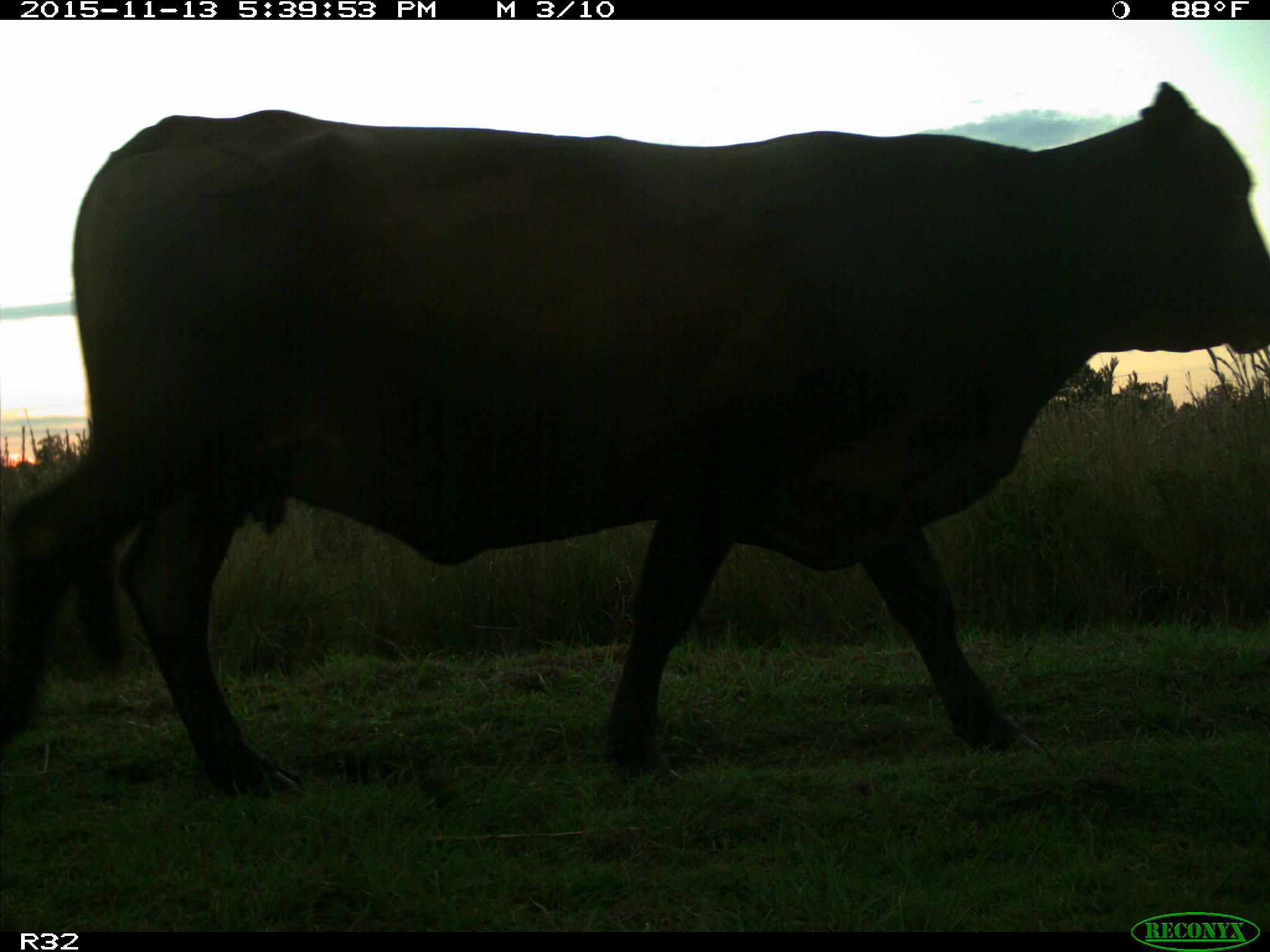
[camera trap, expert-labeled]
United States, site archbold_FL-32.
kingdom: Animalia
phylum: Chordata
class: Mammalia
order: Artiodactyla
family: Bovidae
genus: Bos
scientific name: Bos taurus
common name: domestic cow